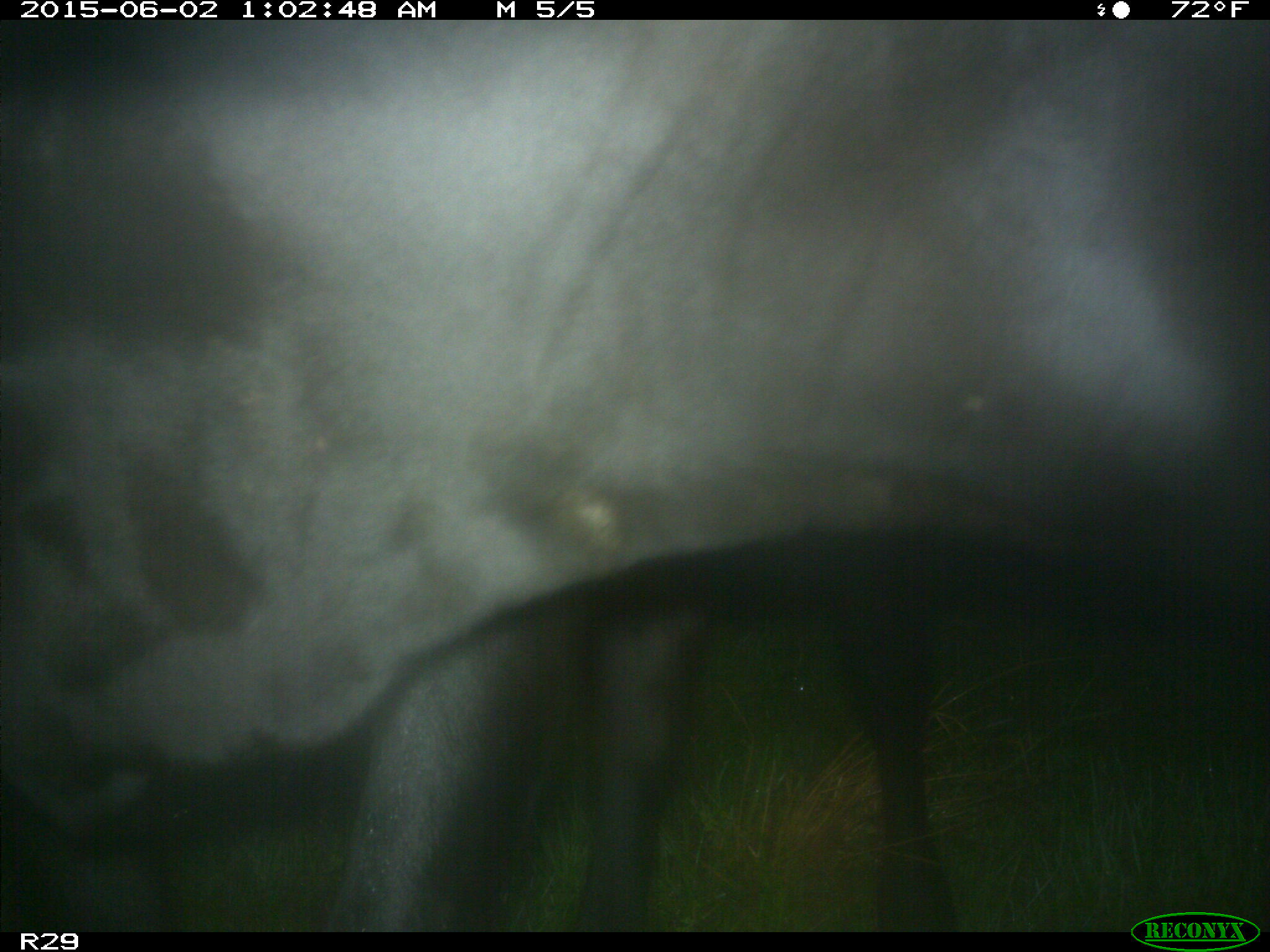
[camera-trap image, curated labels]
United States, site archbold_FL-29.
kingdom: Animalia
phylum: Chordata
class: Mammalia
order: Artiodactyla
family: Bovidae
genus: Bos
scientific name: Bos taurus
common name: domestic cow